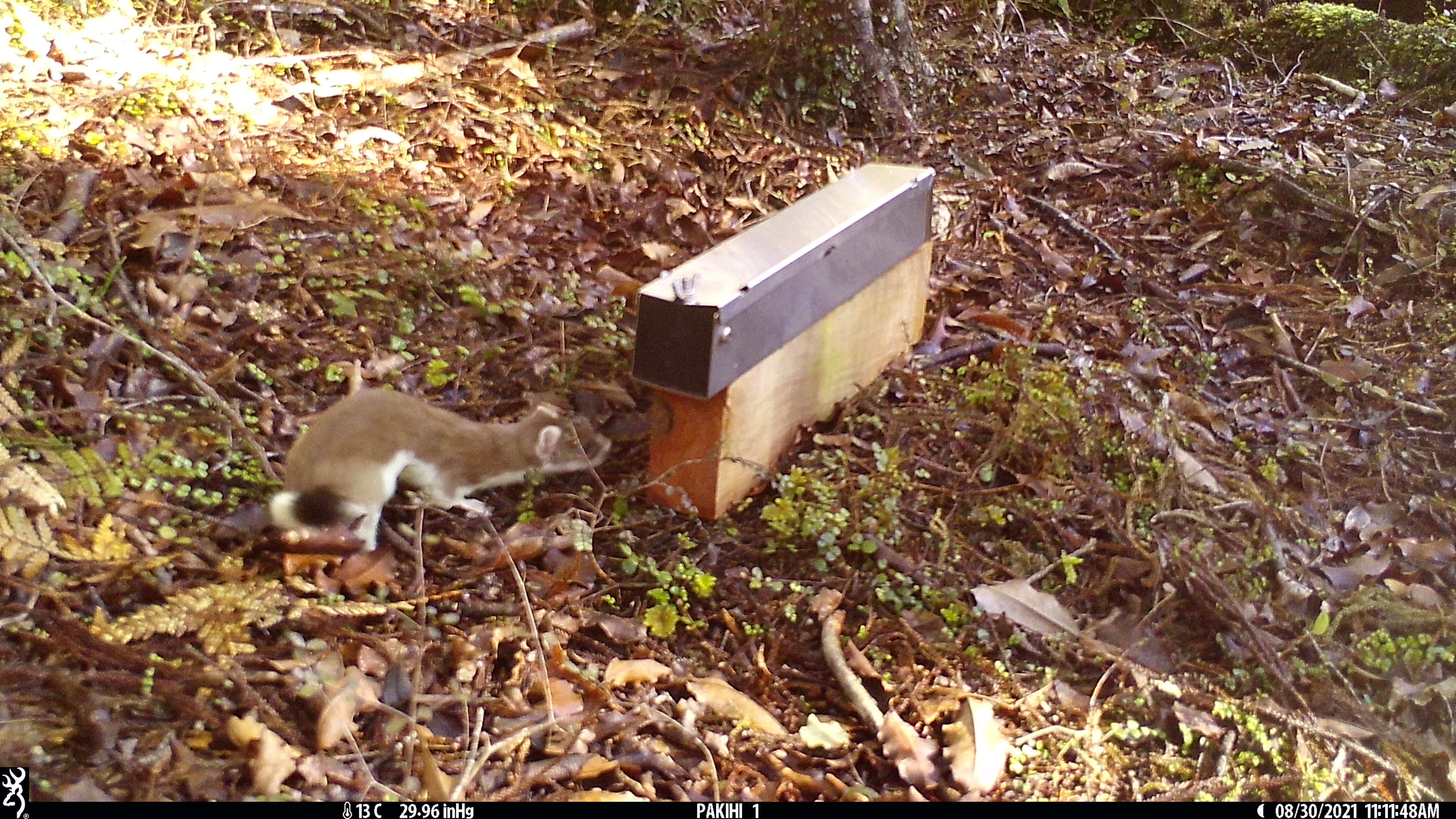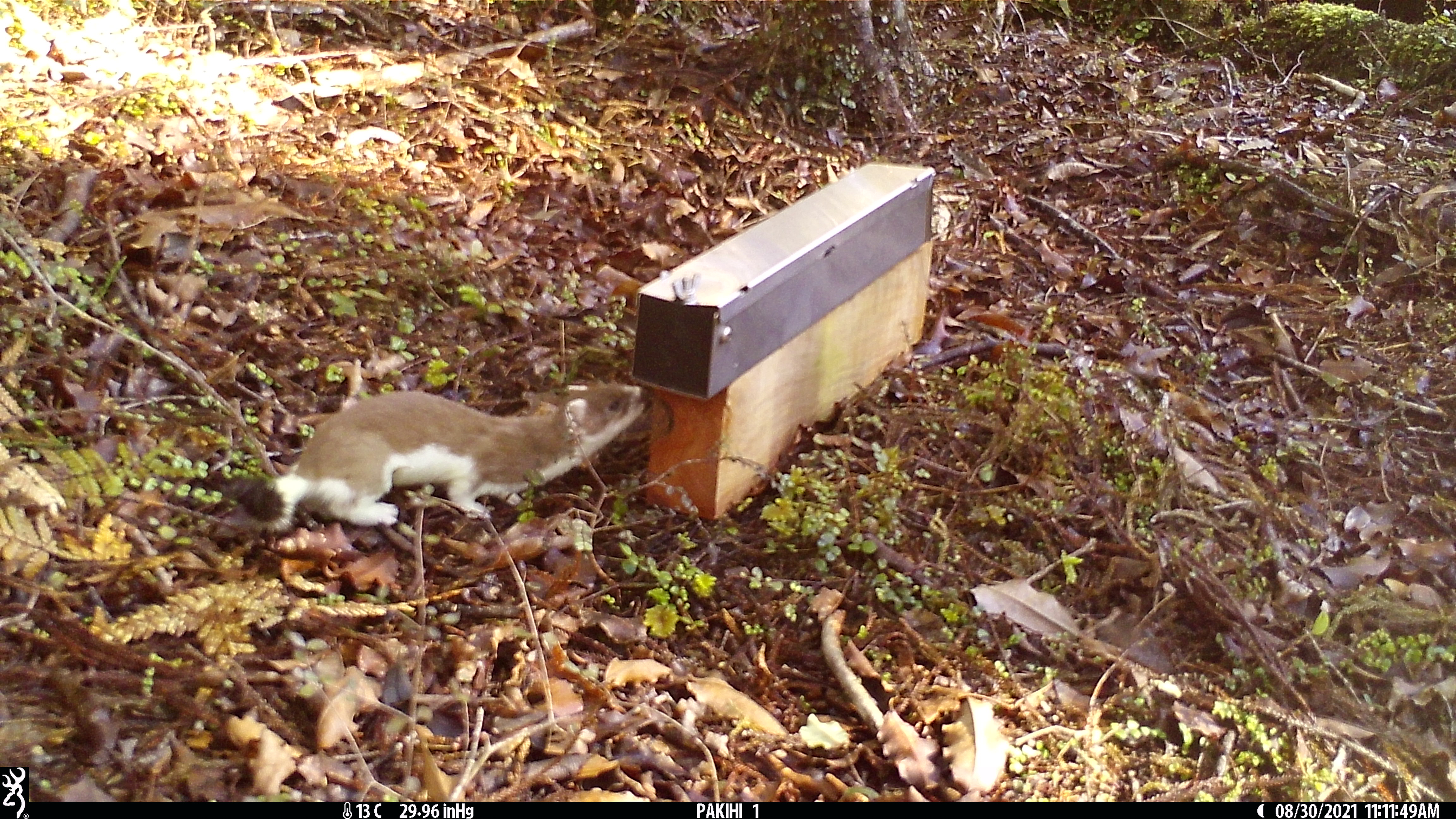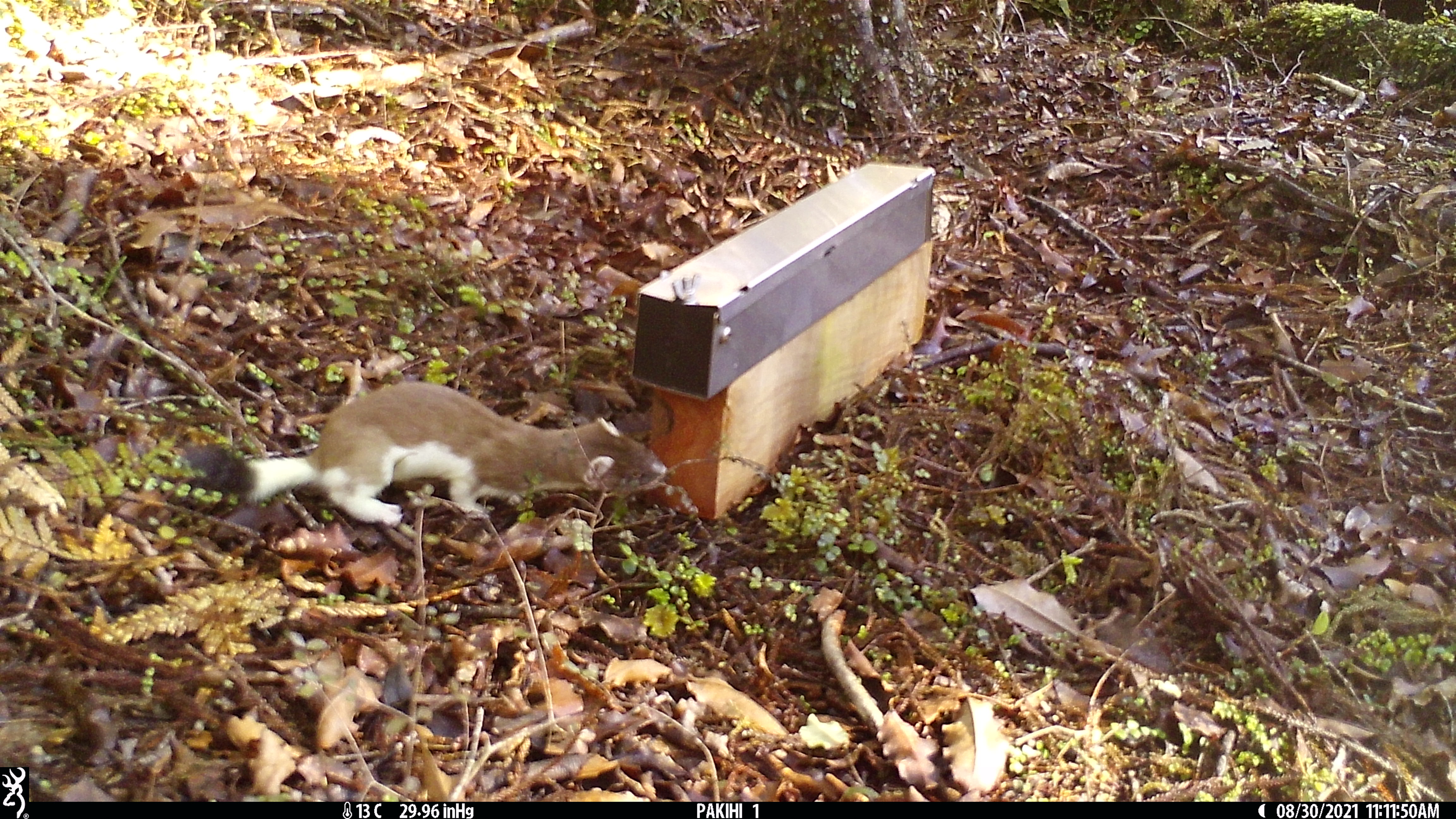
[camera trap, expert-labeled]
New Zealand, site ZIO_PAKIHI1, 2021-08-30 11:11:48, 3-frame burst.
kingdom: Animalia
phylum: Chordata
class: Mammalia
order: Carnivora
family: Mustelidae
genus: Mustela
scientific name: Mustela erminea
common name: stoat